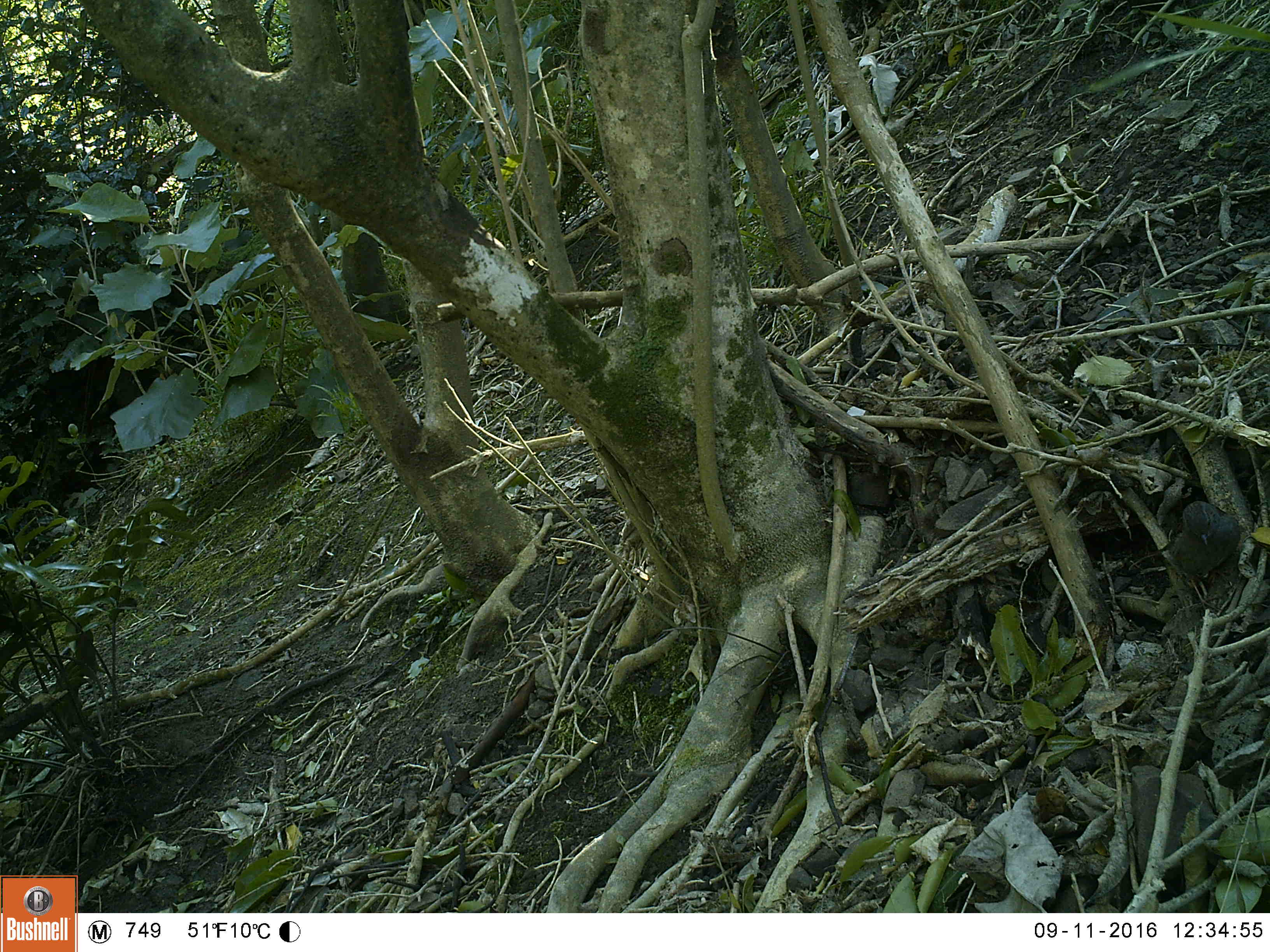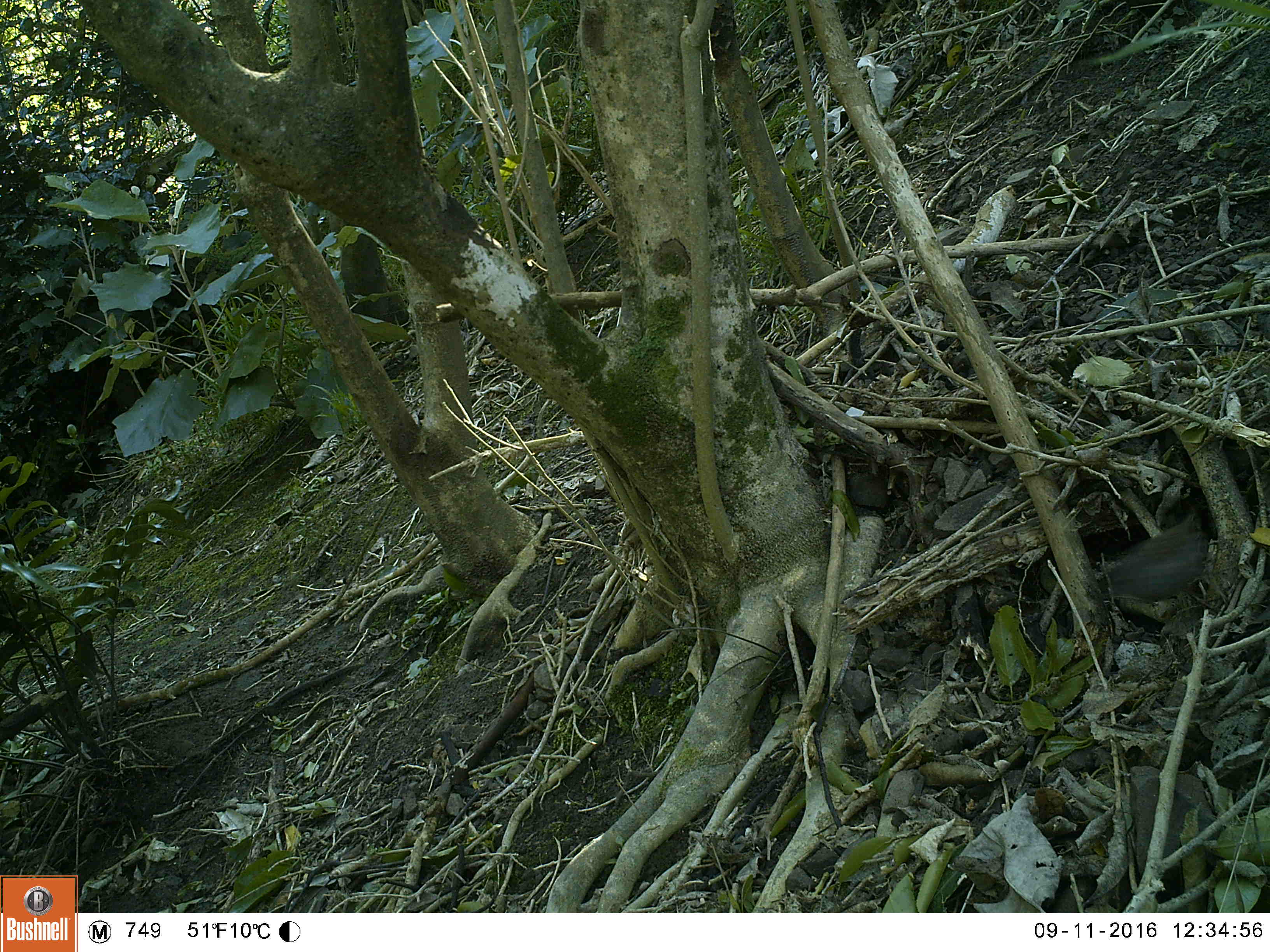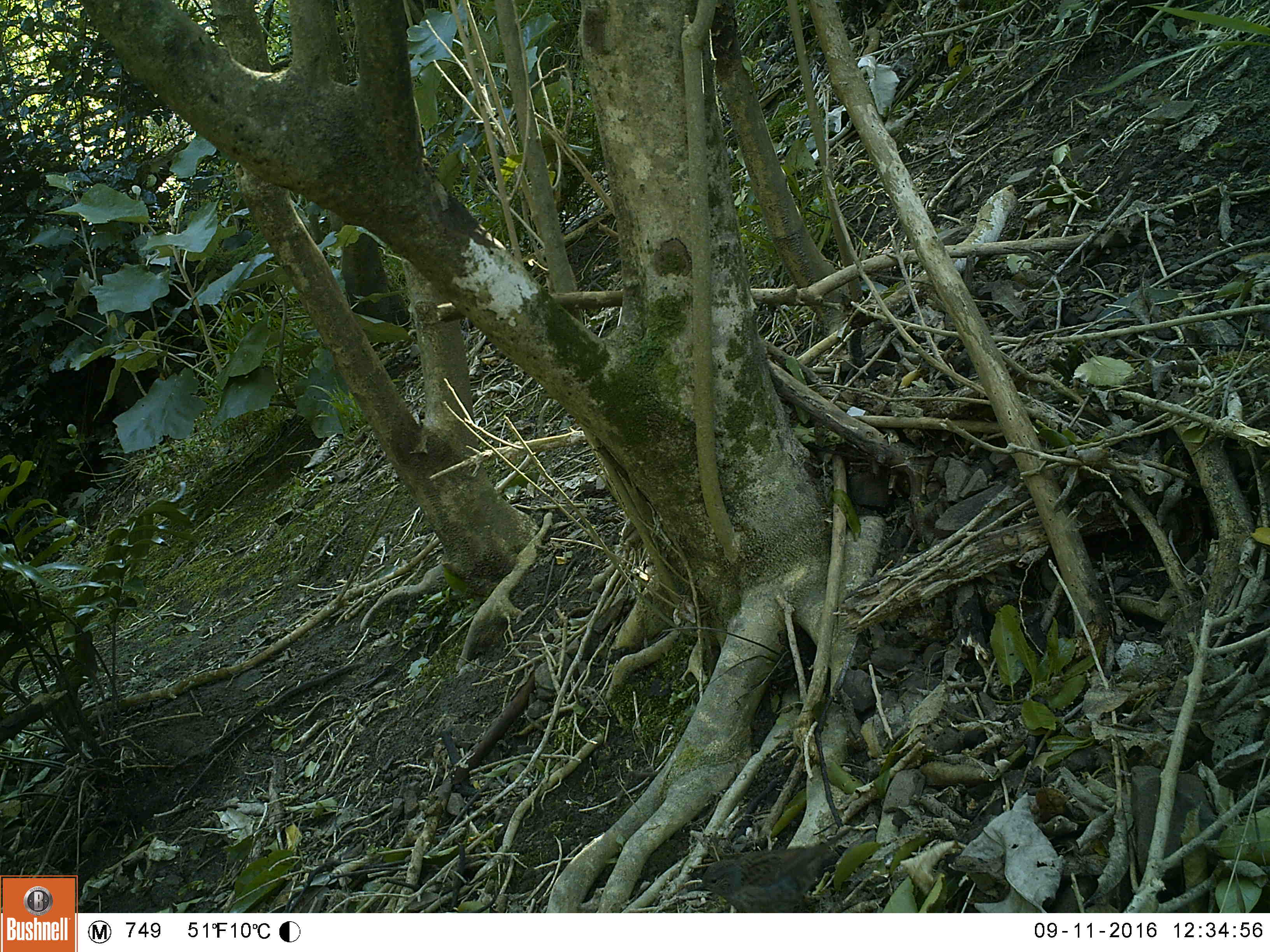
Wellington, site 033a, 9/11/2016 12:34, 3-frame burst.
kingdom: Animalia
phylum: Chordata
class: Aves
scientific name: Aves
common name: bird